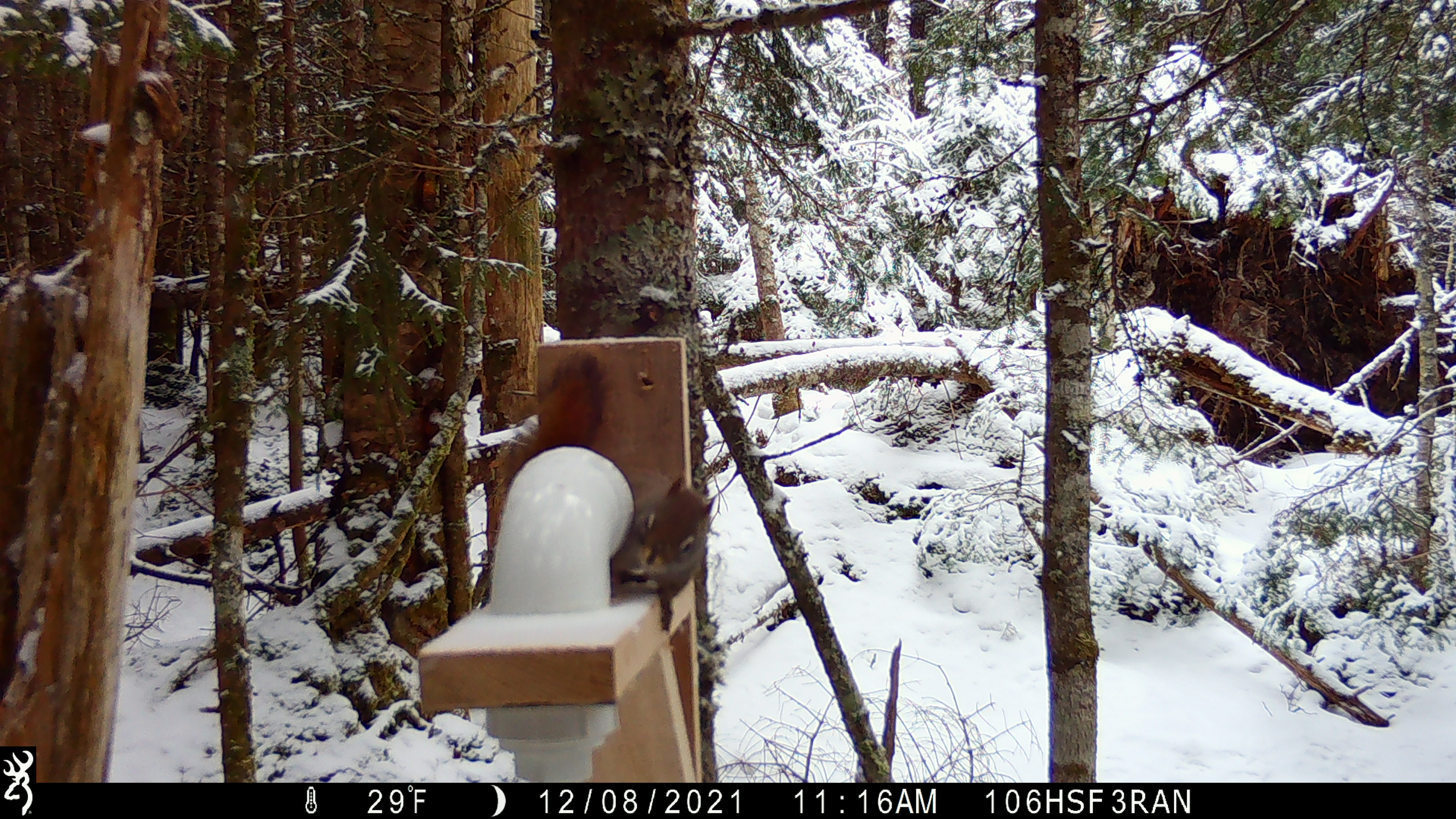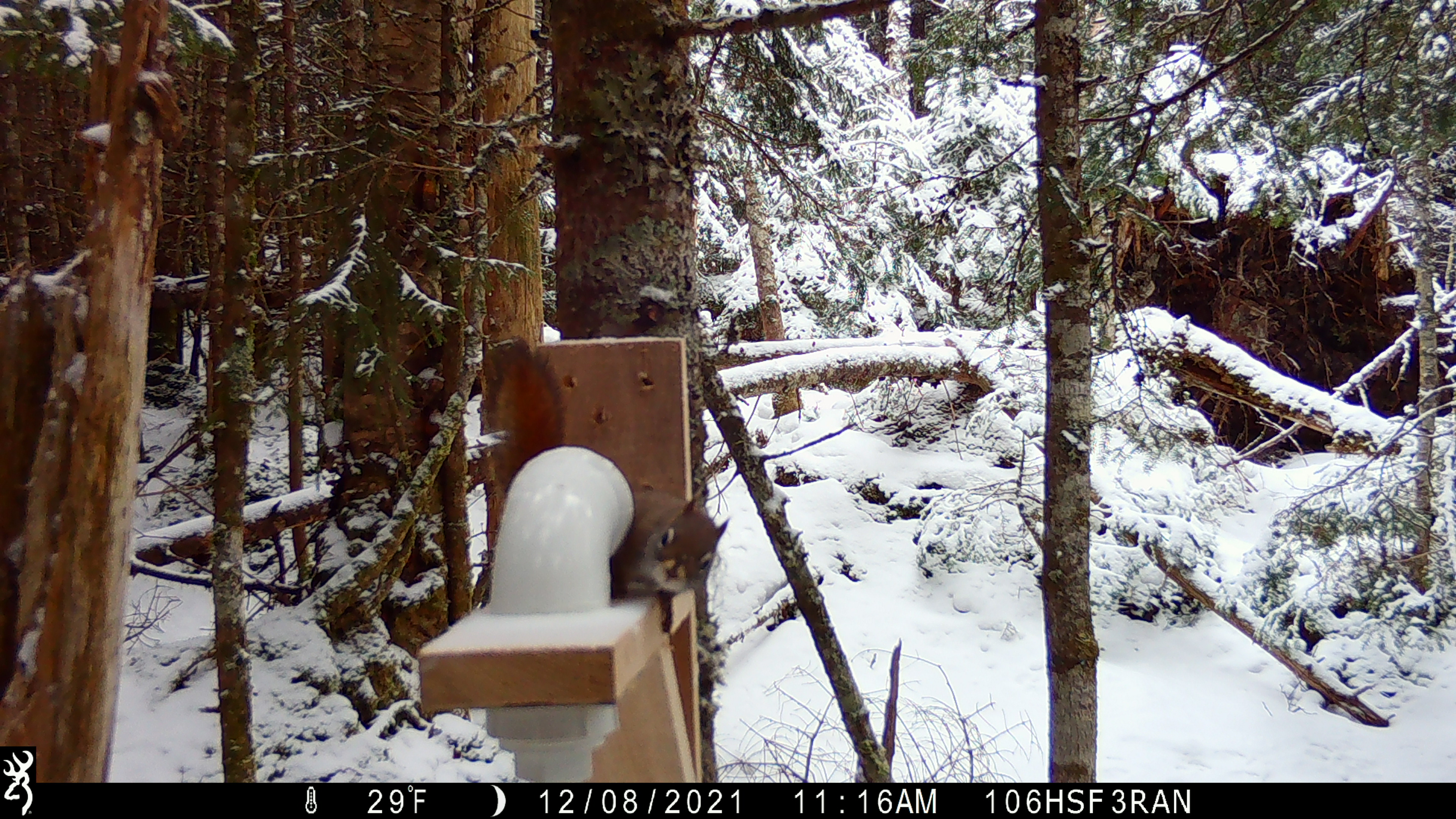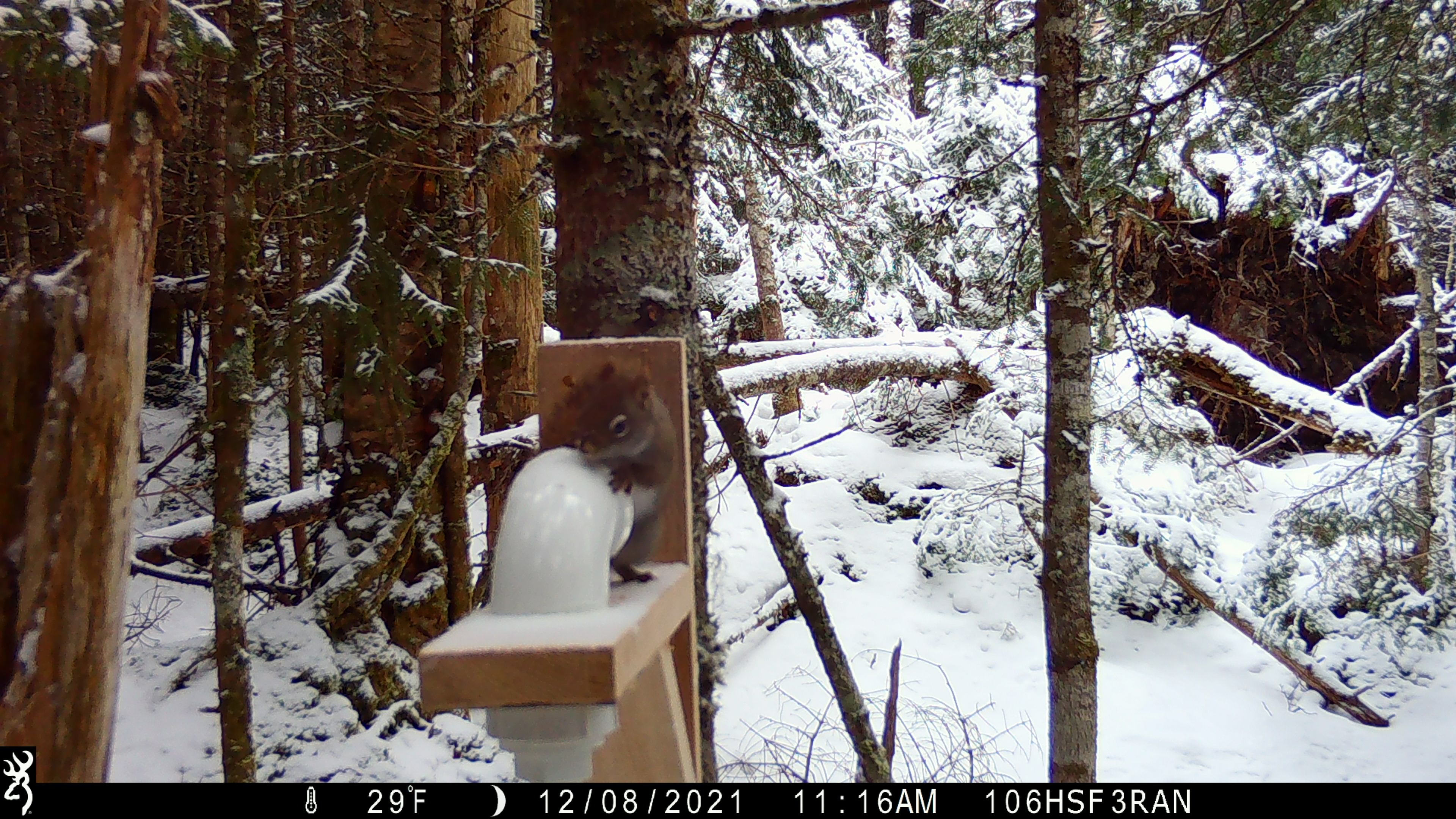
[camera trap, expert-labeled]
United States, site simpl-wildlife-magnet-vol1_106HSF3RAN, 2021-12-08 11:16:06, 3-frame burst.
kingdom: Animalia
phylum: Chordata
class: Mammalia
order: Rodentia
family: Sciuridae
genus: Tamiasciurus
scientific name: Tamiasciurus hudsonicus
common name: red squirrel